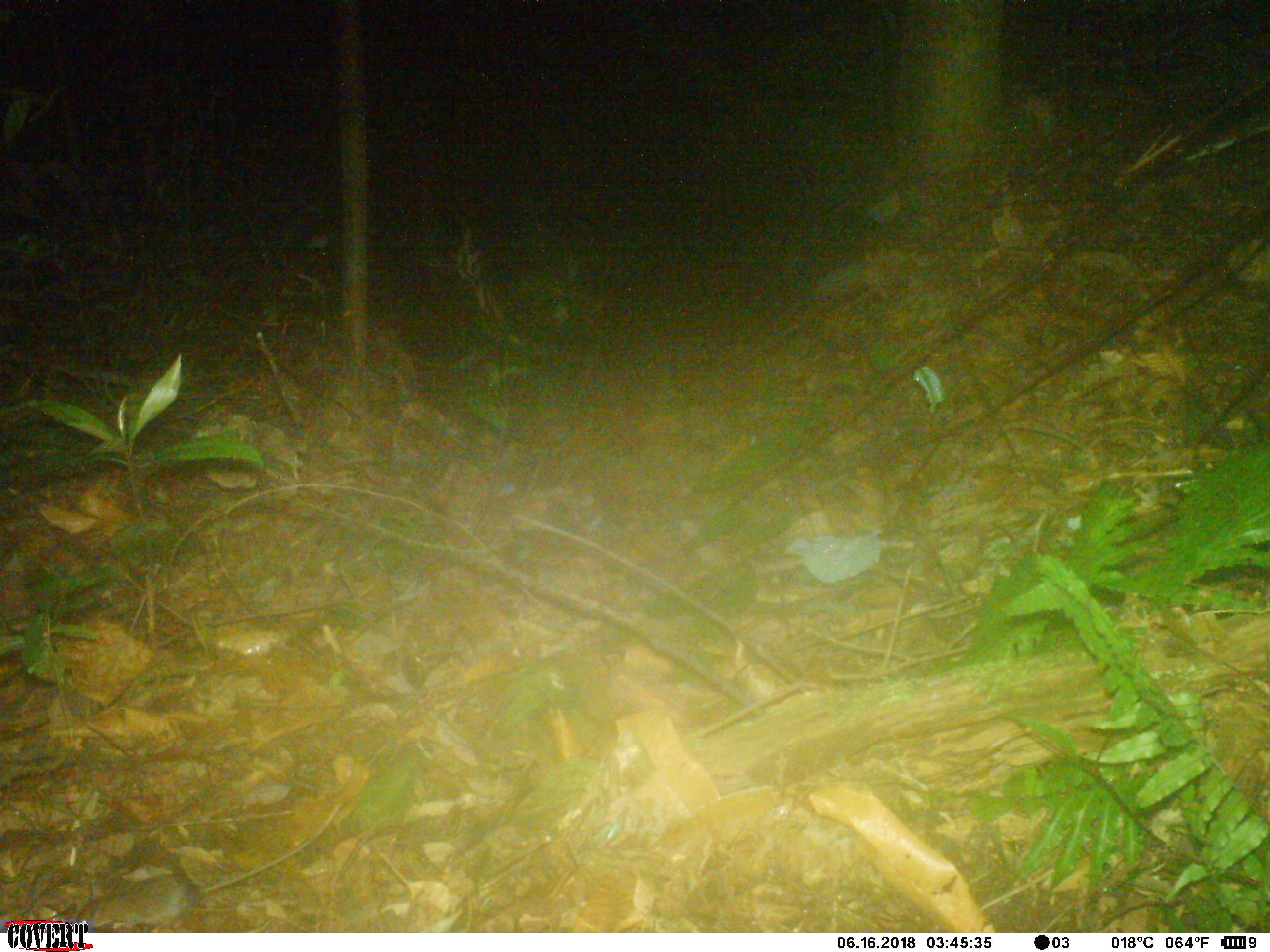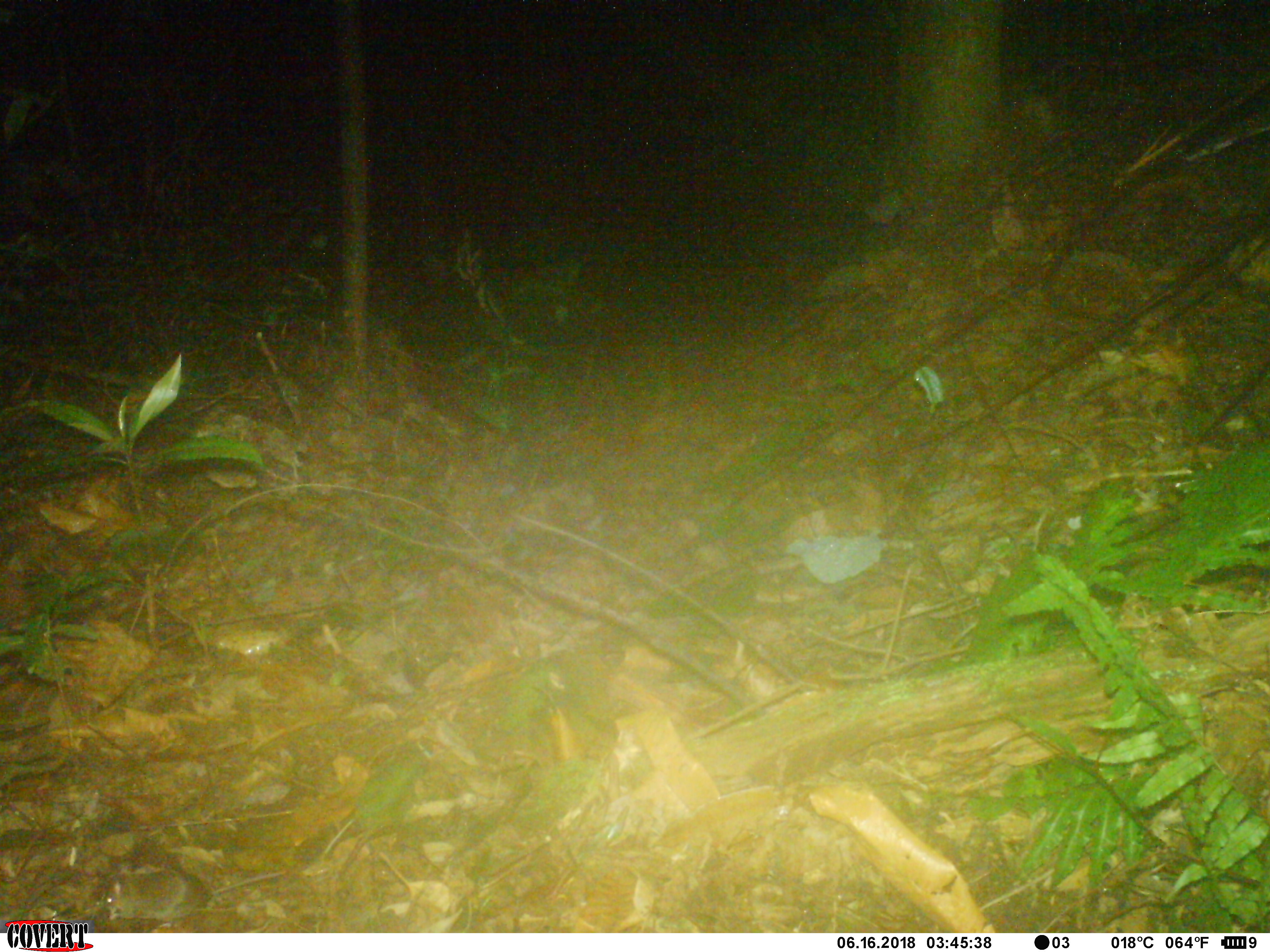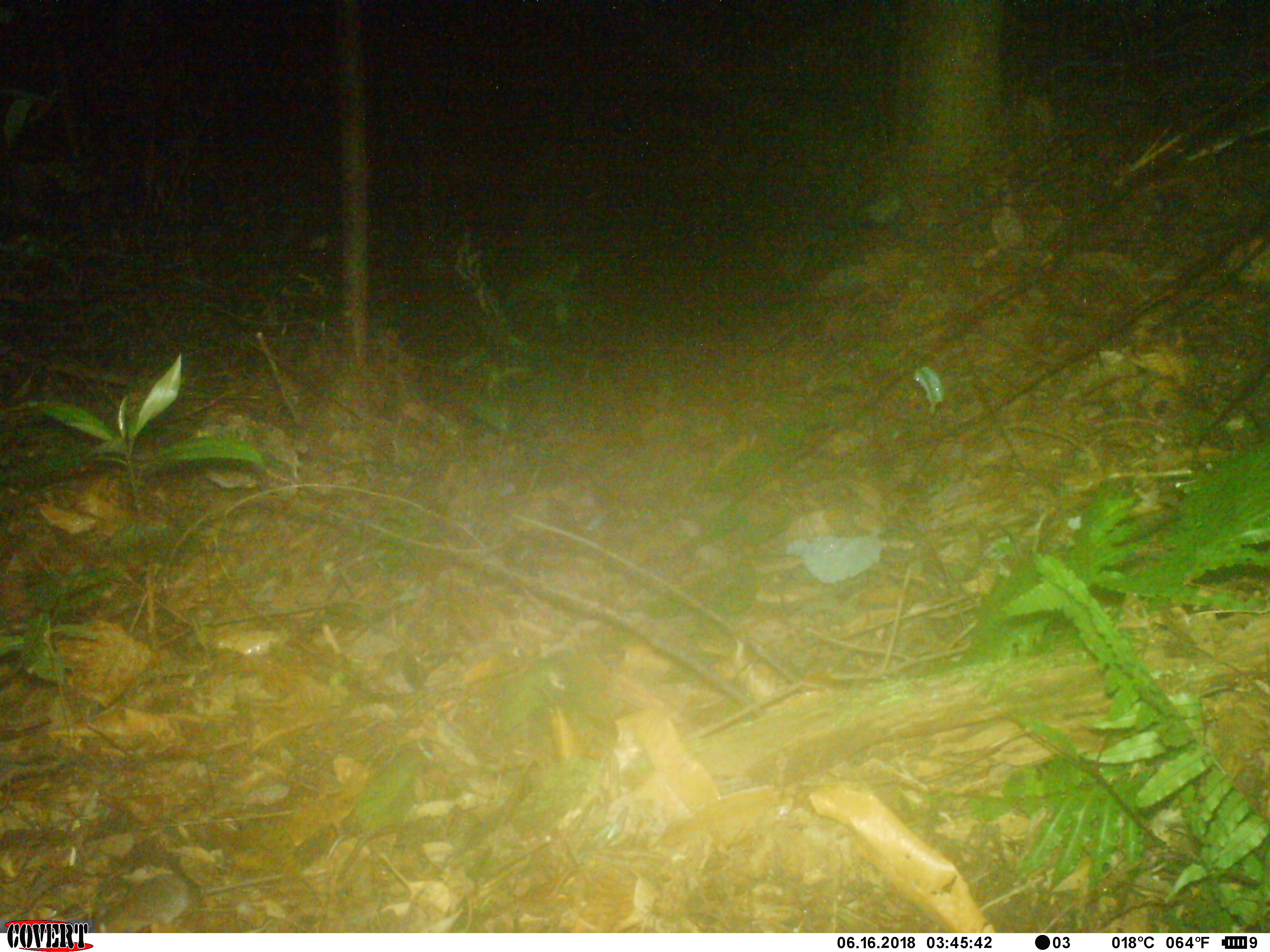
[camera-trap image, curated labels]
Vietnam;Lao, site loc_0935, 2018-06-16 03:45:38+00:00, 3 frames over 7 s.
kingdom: Animalia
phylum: Chordata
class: Mammalia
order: Rodentia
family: Muridae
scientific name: Muridae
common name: old-world mice and rats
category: unidentified murid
Unidentified murid (old-world mice and rats) (Muridae). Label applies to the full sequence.